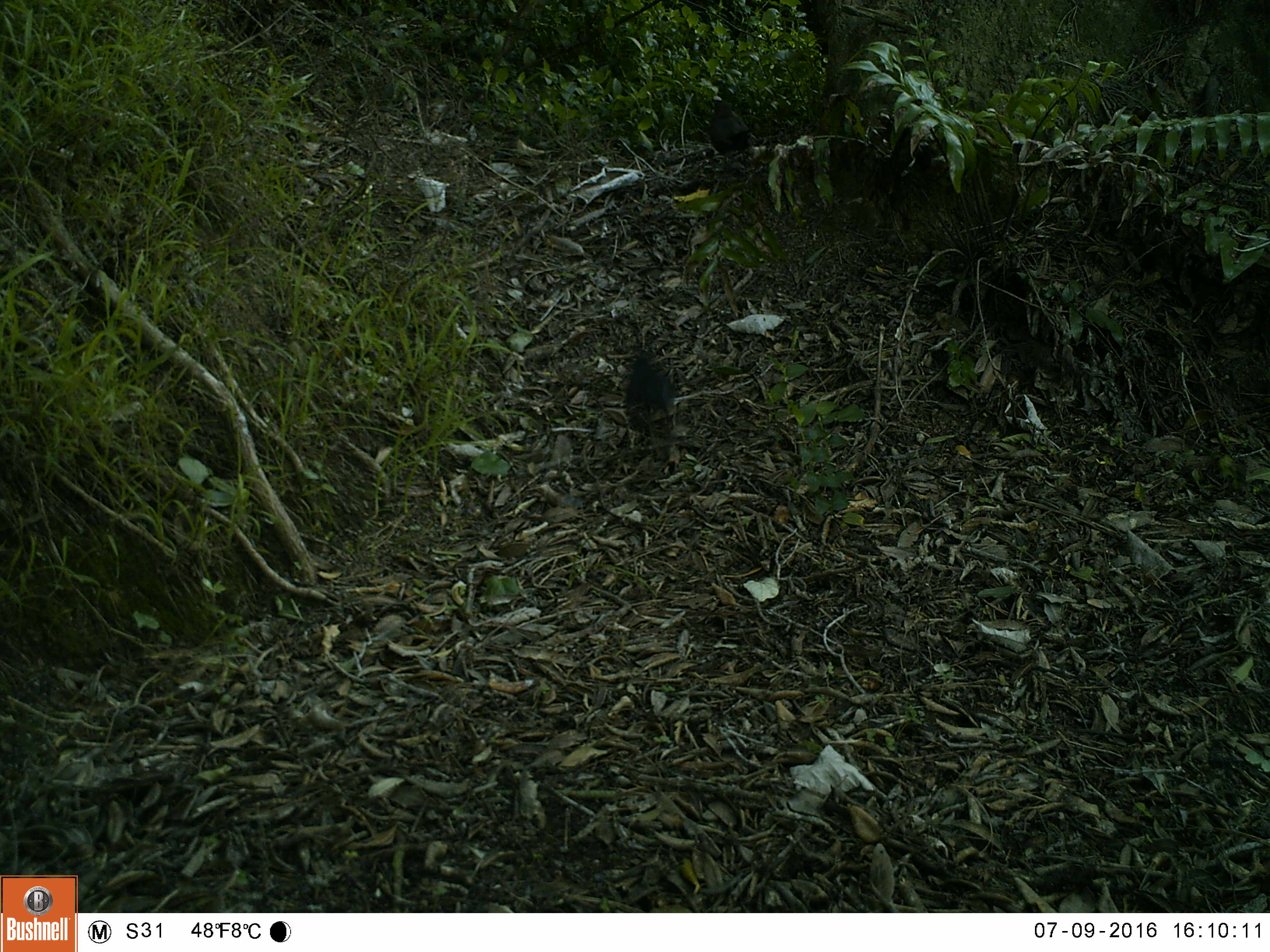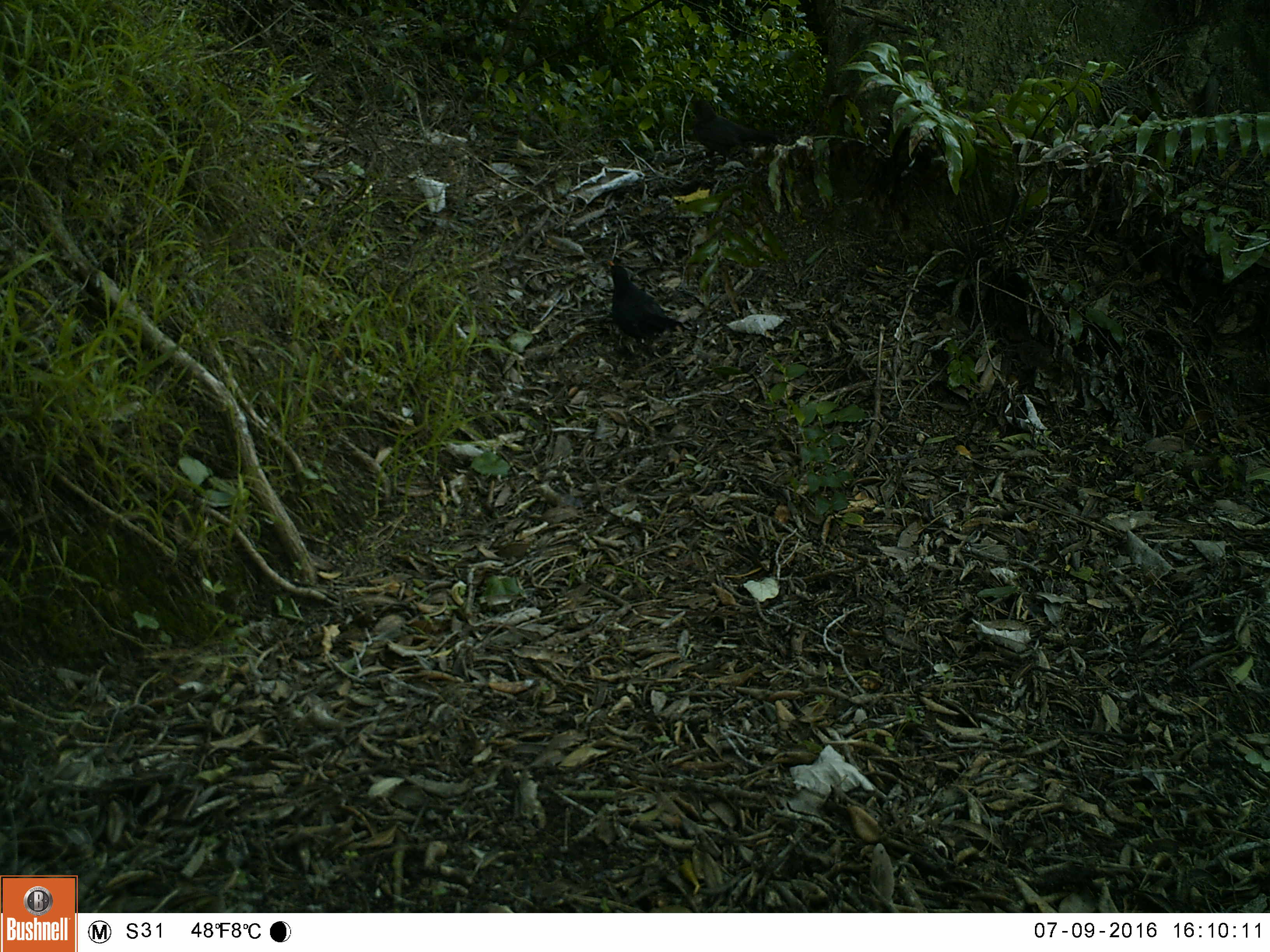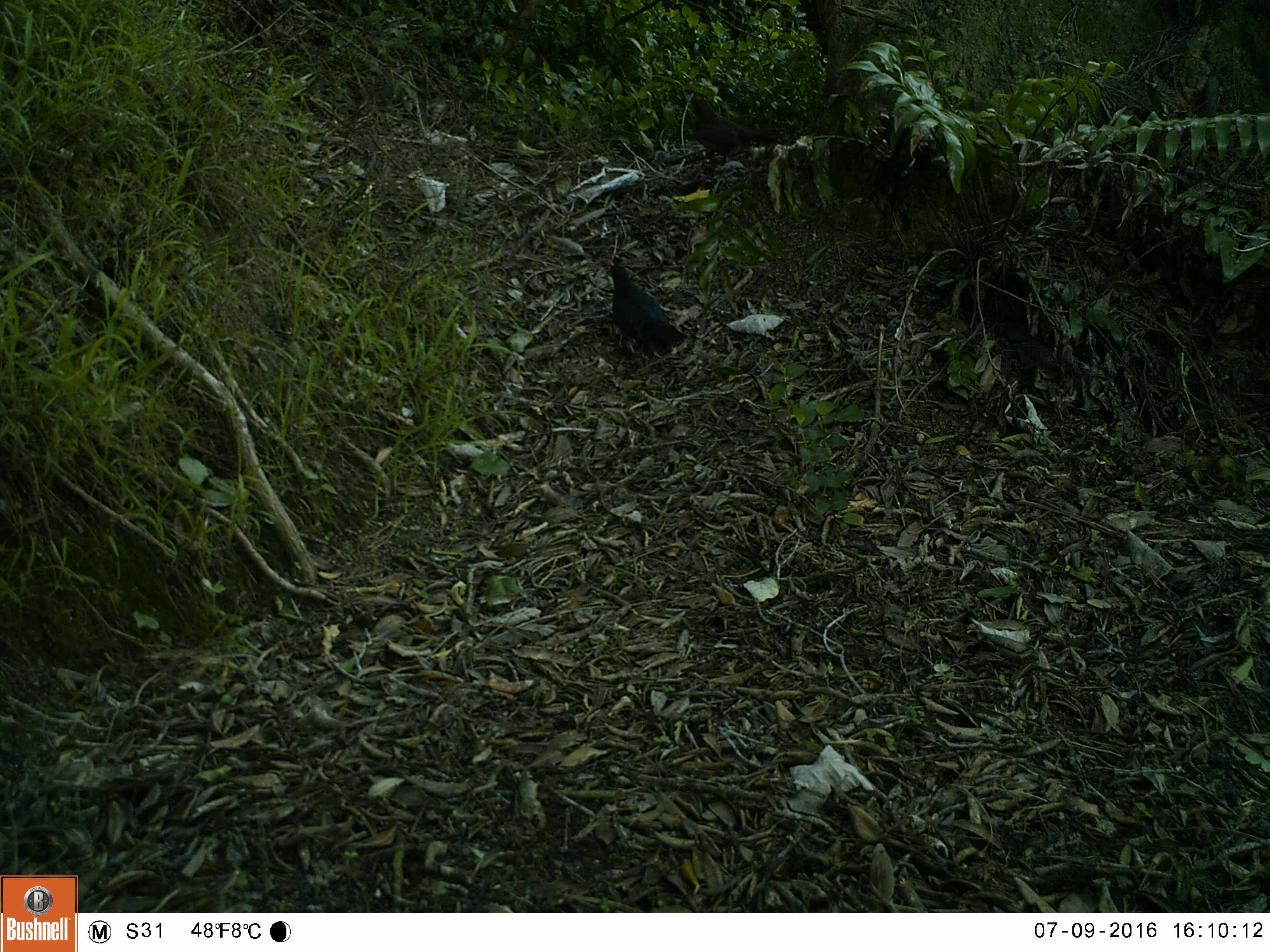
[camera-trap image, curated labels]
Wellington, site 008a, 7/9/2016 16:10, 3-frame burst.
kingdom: Animalia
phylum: Chordata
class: Aves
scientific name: Aves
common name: bird